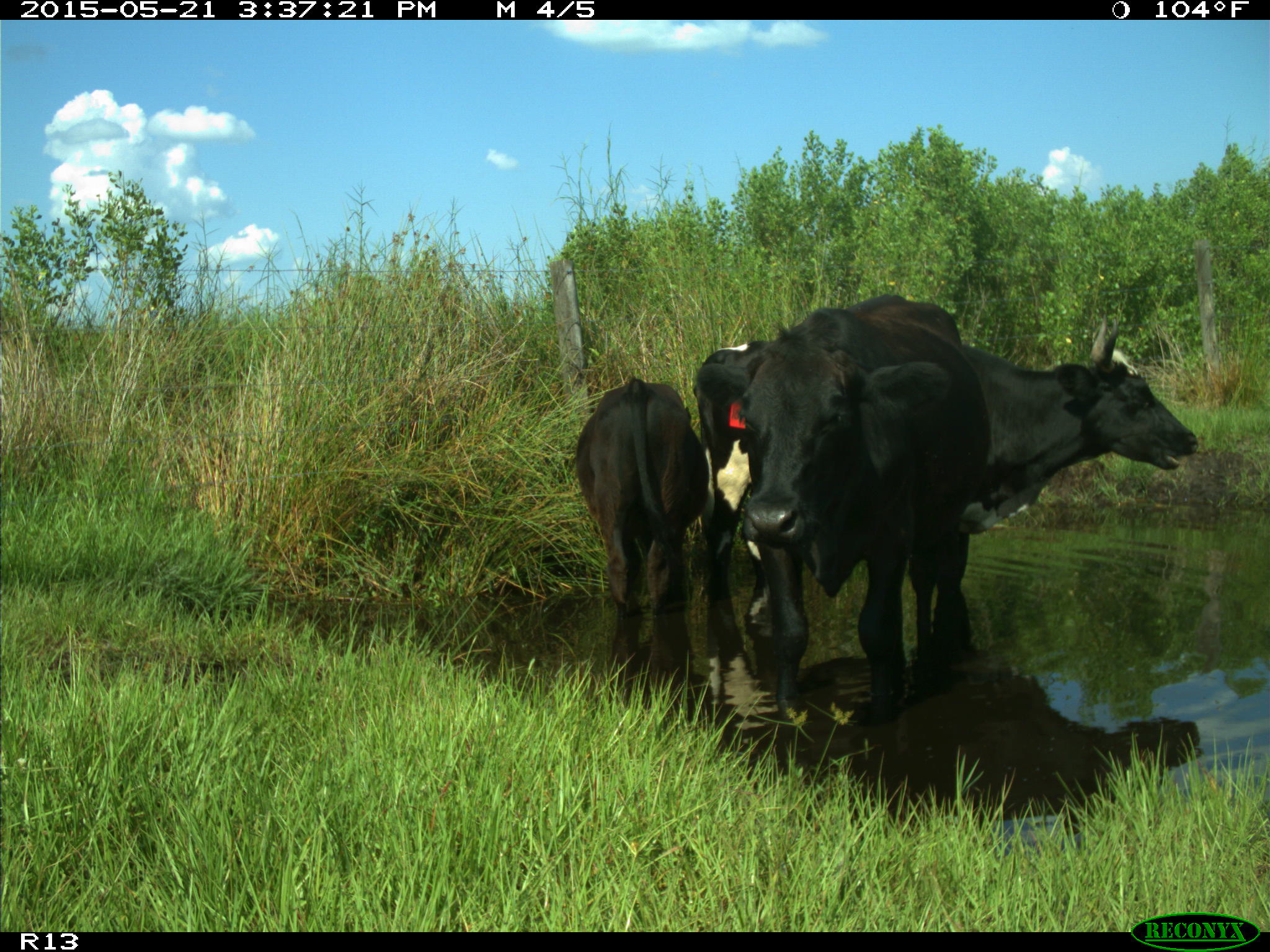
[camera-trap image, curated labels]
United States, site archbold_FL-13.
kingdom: Animalia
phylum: Chordata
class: Mammalia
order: Artiodactyla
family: Bovidae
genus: Bos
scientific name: Bos taurus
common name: domestic cow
Bos taurus (domestic cow).